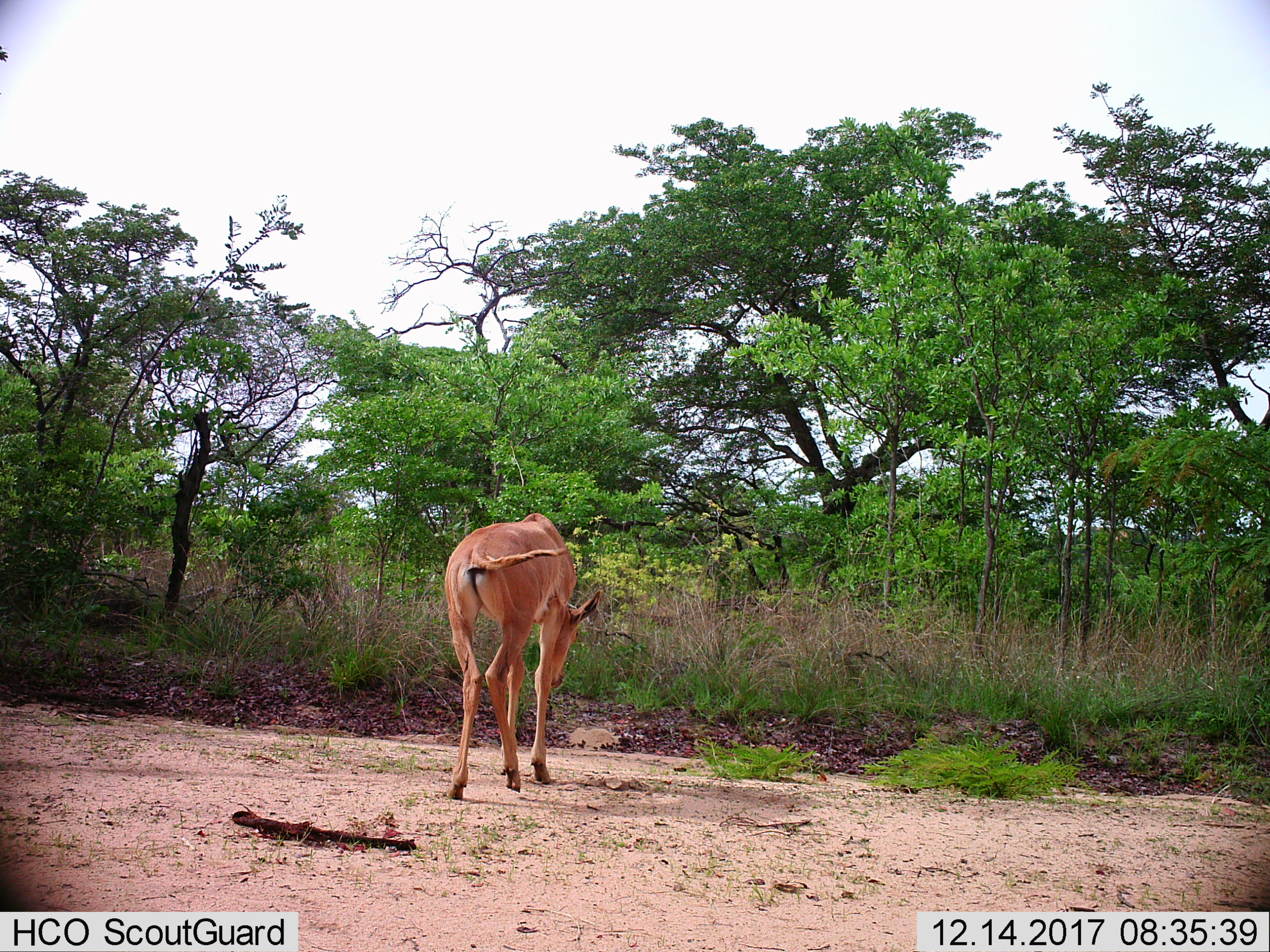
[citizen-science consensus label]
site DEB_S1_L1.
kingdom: Animalia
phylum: Chordata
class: Mammalia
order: Artiodactyla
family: Bovidae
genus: Alcelaphus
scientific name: Alcelaphus buselaphus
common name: hartebeest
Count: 1.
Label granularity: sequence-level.